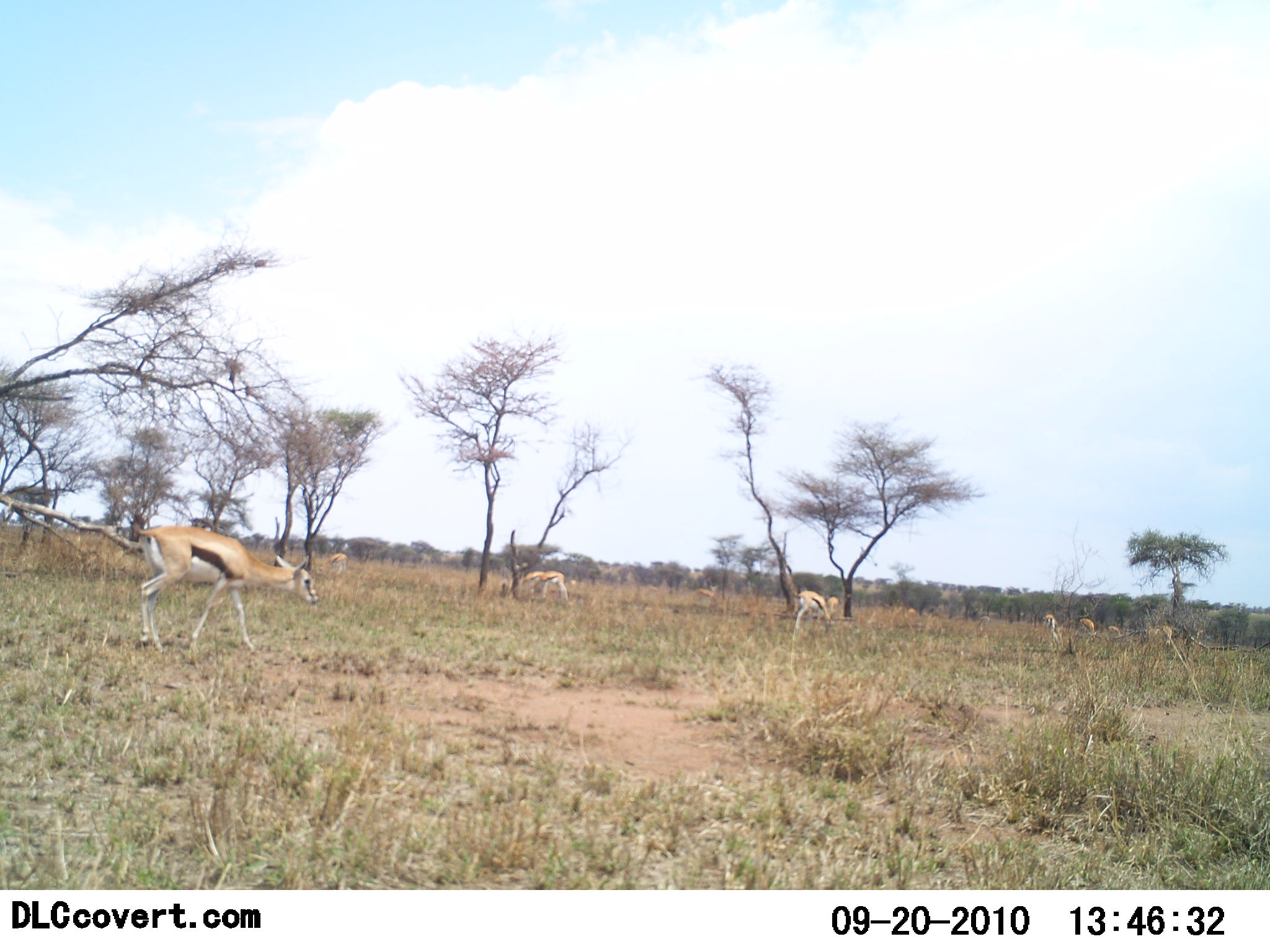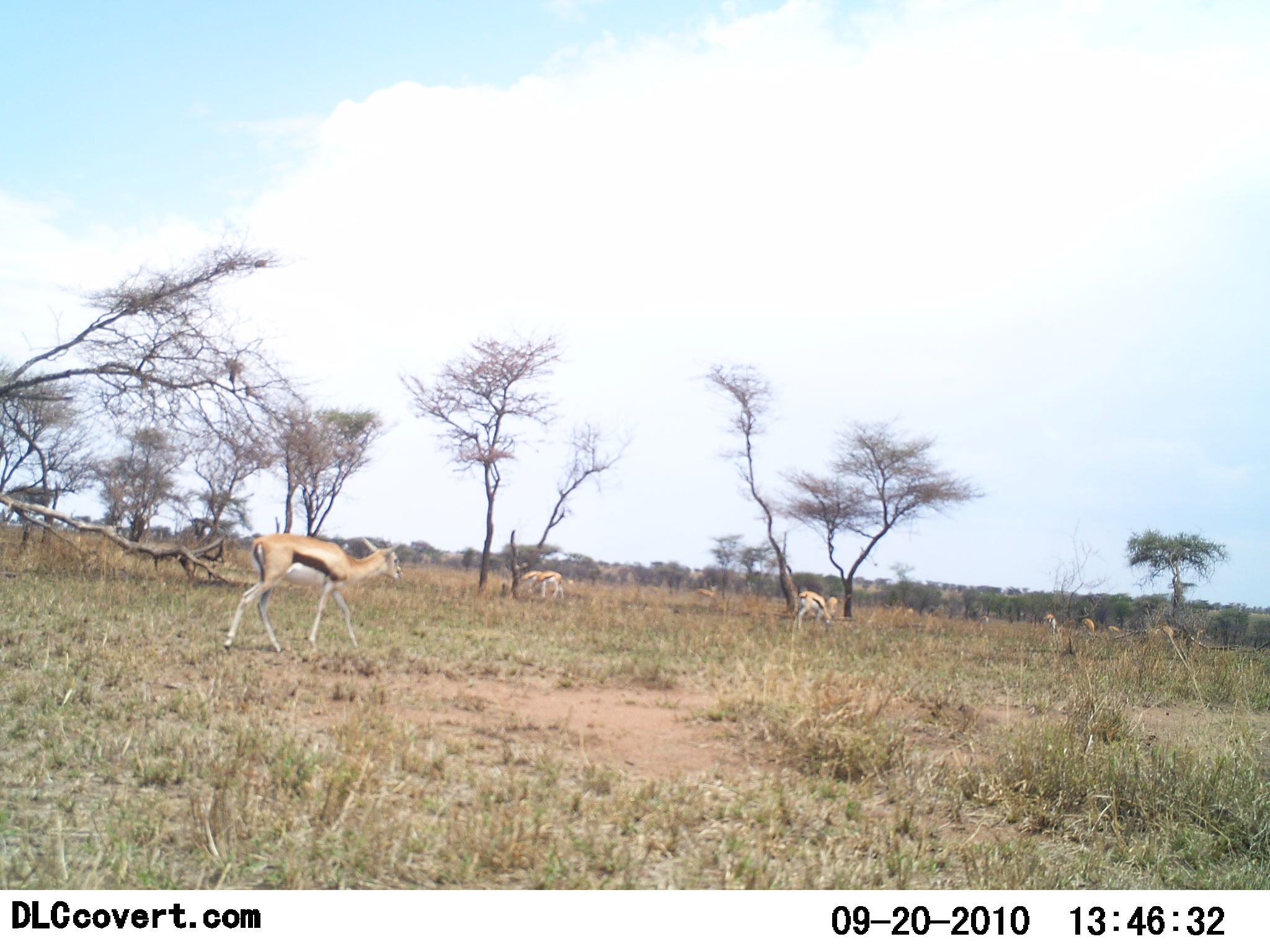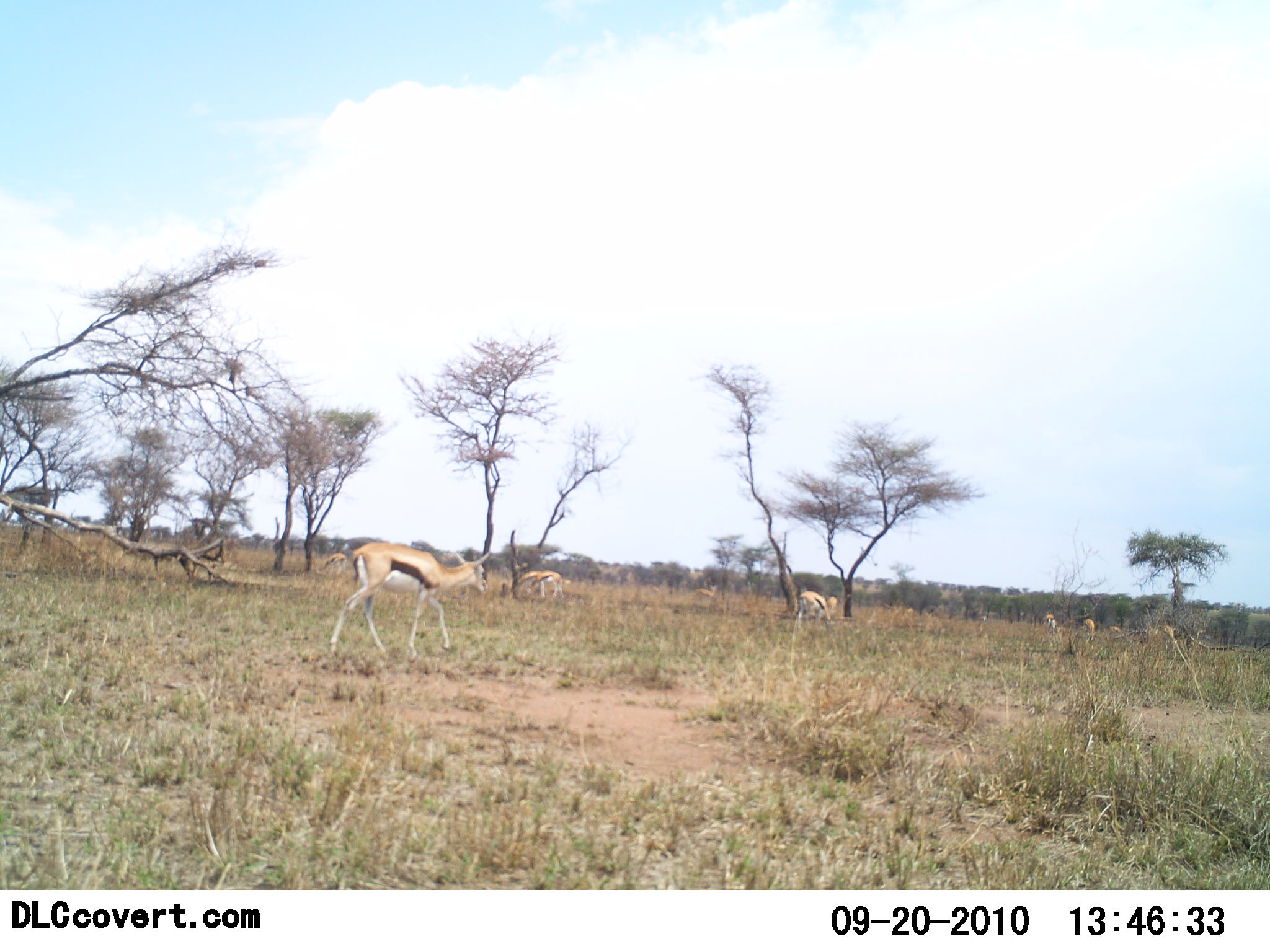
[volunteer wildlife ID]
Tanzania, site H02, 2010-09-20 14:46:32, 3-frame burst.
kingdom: Animalia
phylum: Chordata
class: Mammalia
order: Artiodactyla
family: Bovidae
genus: Eudorcas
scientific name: Eudorcas thomsonii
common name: thomson's gazelle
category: gazellethomsons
Gazellethomsons (thomson's gazelle) (Eudorcas thomsonii), count 7. Behavior (volunteer vote fractions): standing 25%, resting 0%, moving 92%, interacting 0%. Young present (vote fraction): 0%. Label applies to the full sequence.